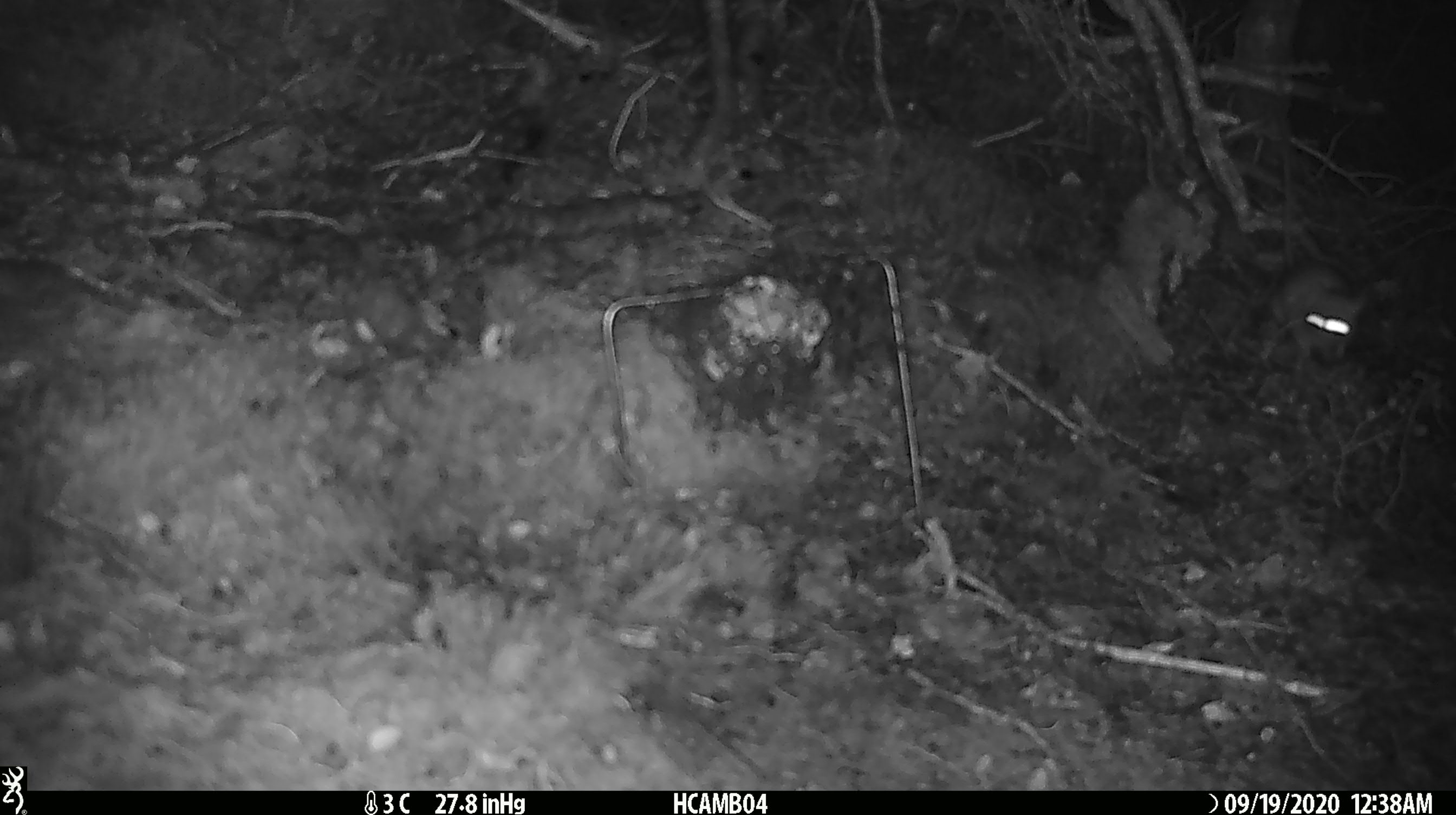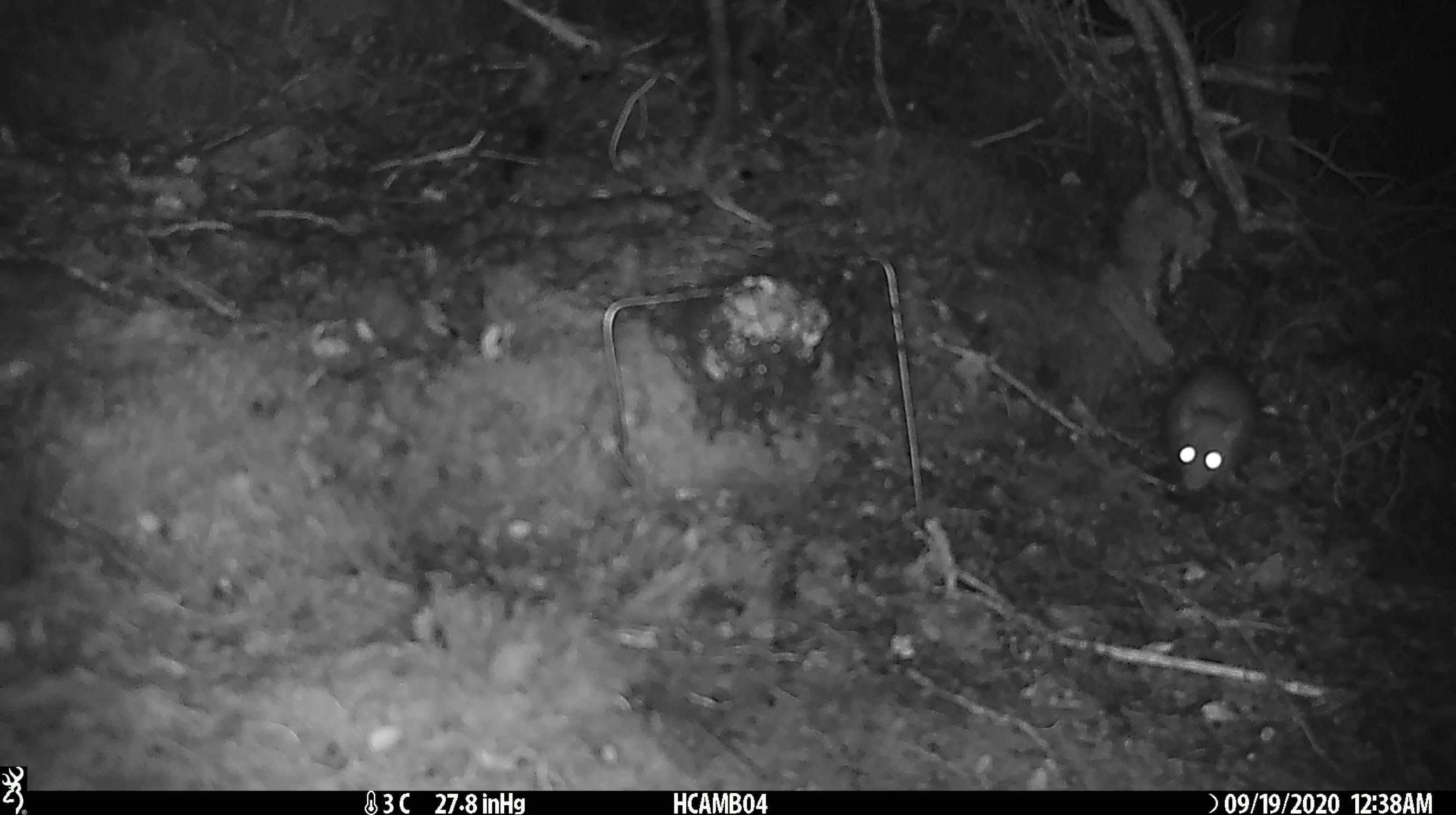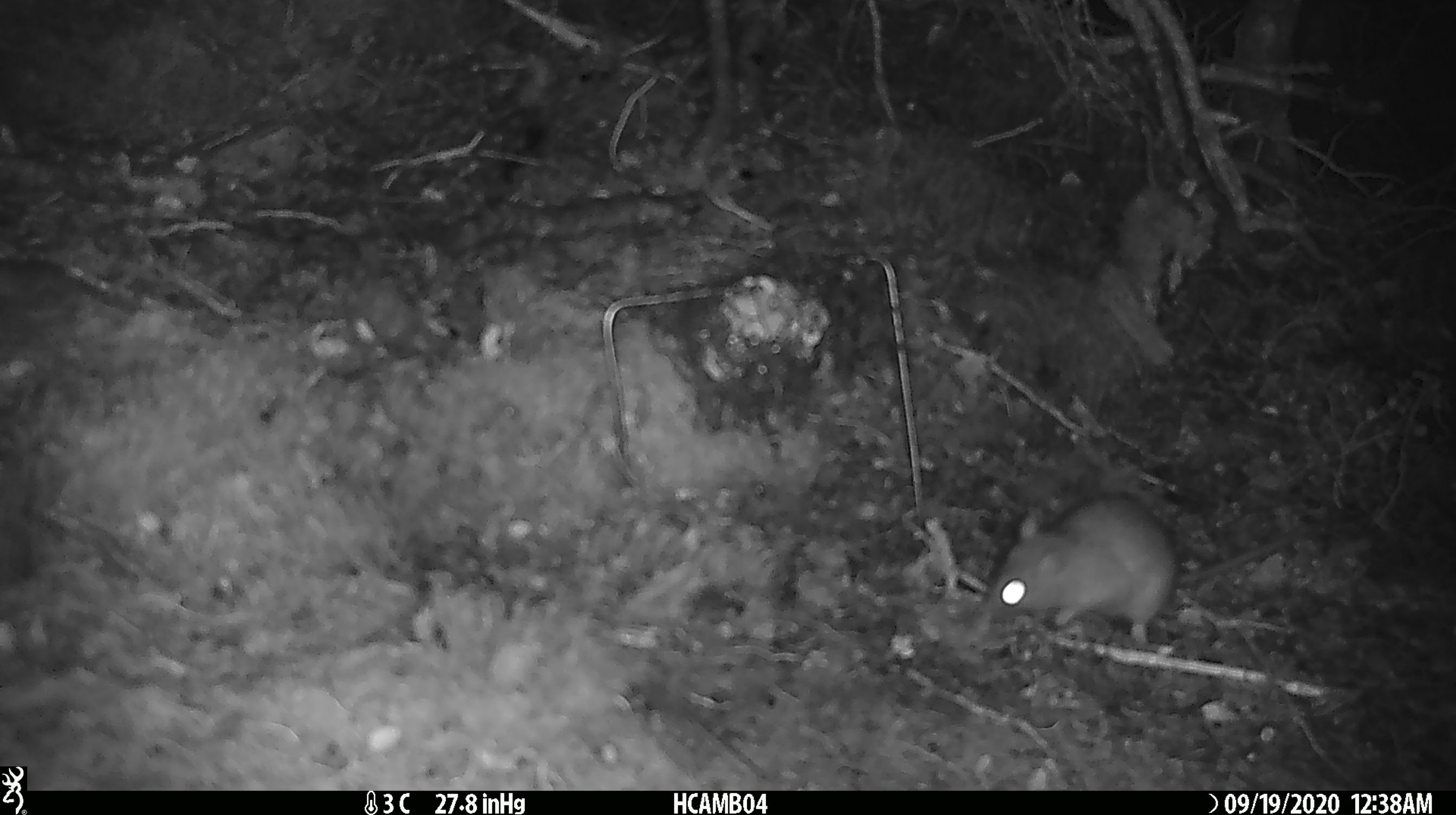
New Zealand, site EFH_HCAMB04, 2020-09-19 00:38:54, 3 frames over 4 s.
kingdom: Animalia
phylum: Chordata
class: Mammalia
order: Rodentia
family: Muridae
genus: Rattus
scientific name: Rattus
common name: rat